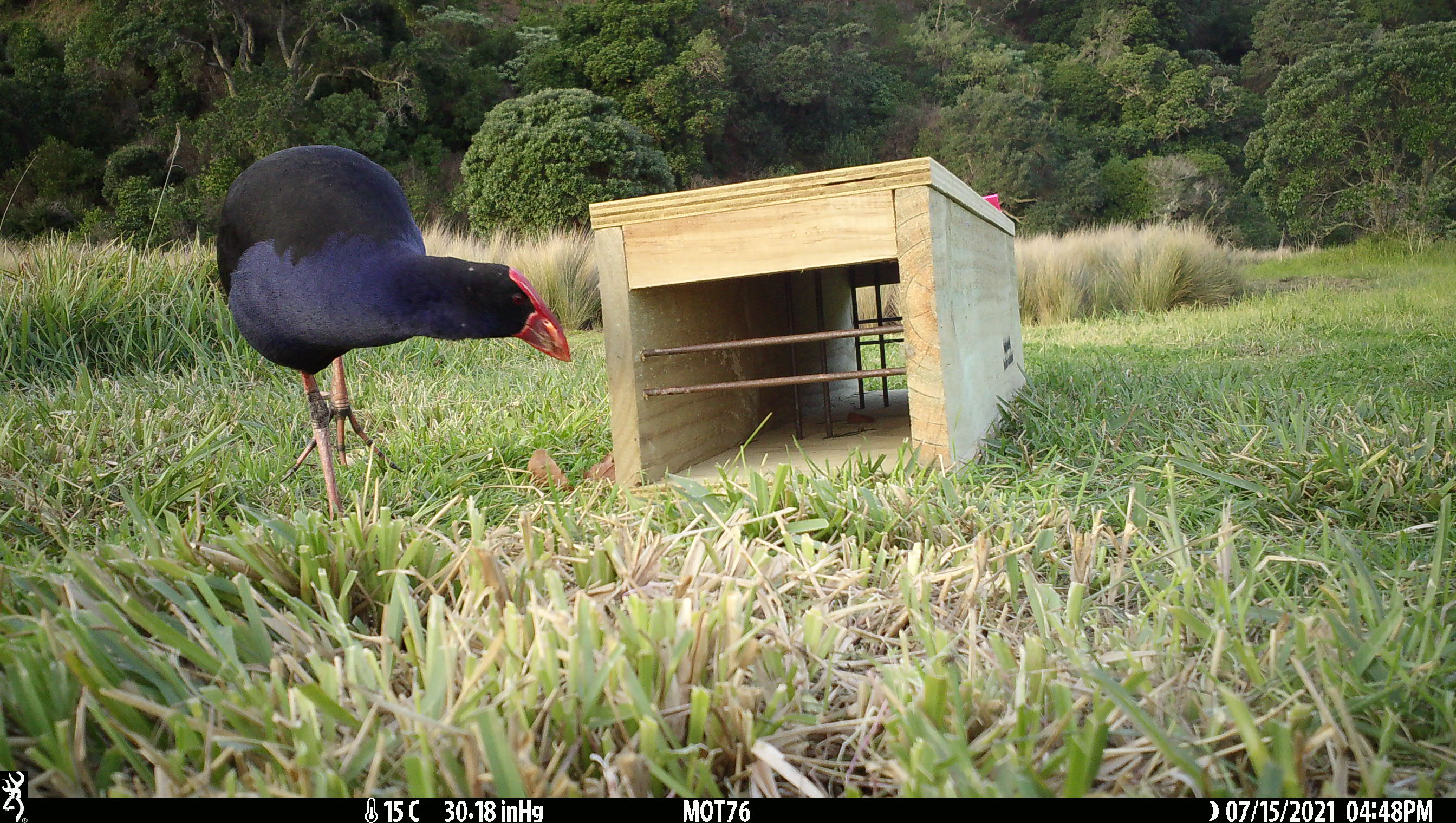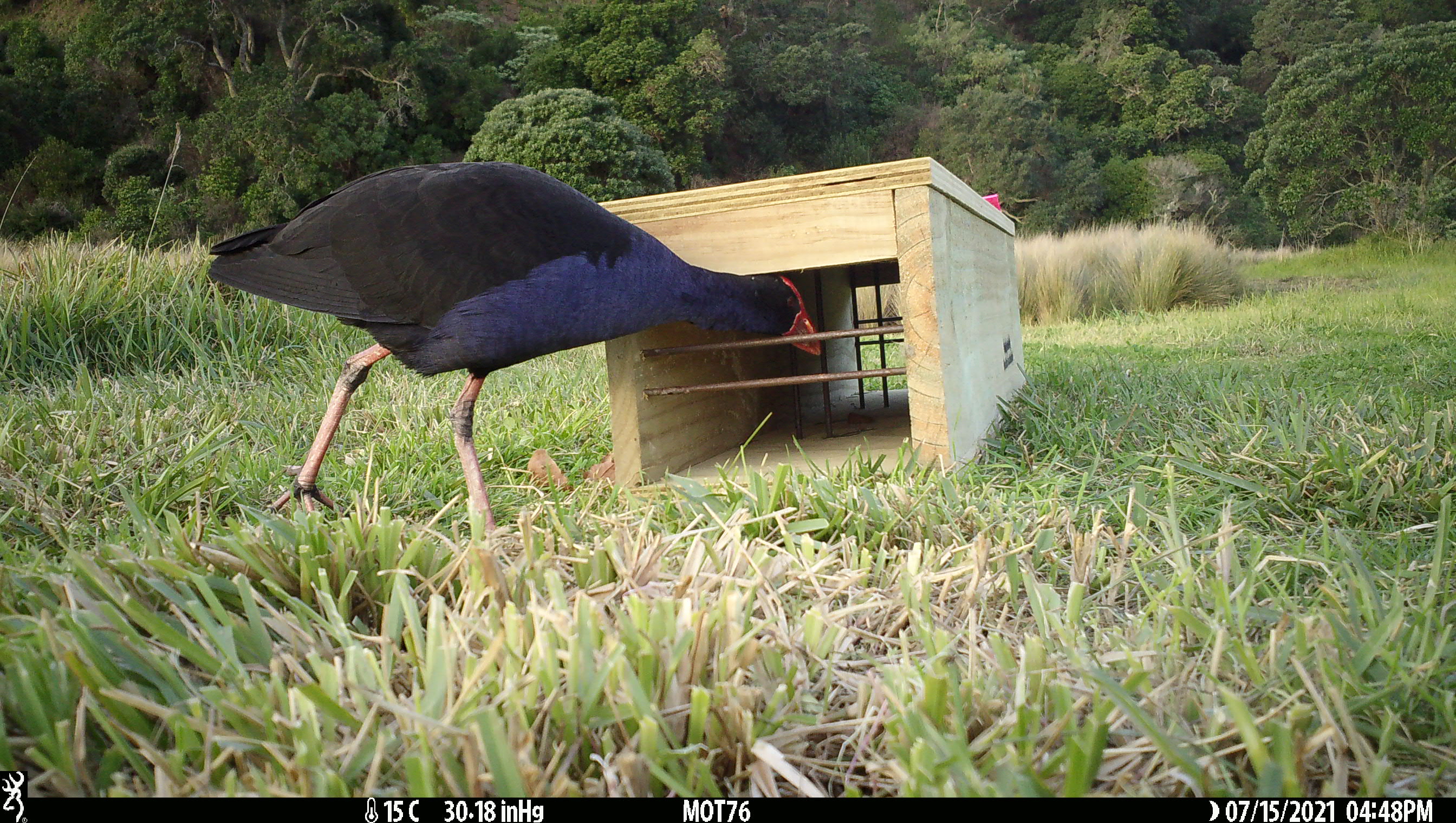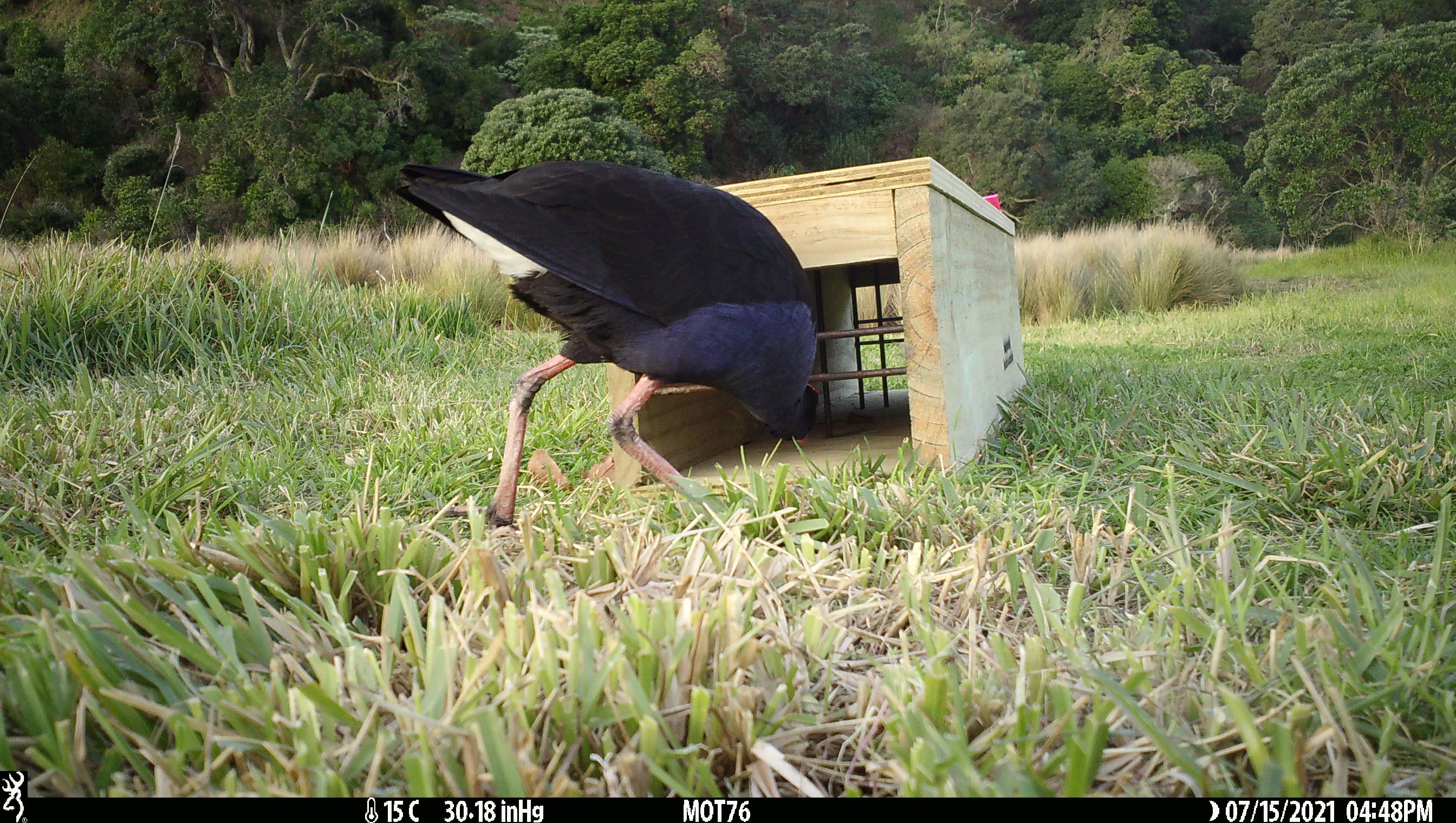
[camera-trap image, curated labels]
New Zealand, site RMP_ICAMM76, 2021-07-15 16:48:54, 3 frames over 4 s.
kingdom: Animalia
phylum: Chordata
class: Aves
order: Gruiformes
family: Rallidae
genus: Porphyrio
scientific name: Porphyrio melanotus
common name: australasian swamphen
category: pukeko